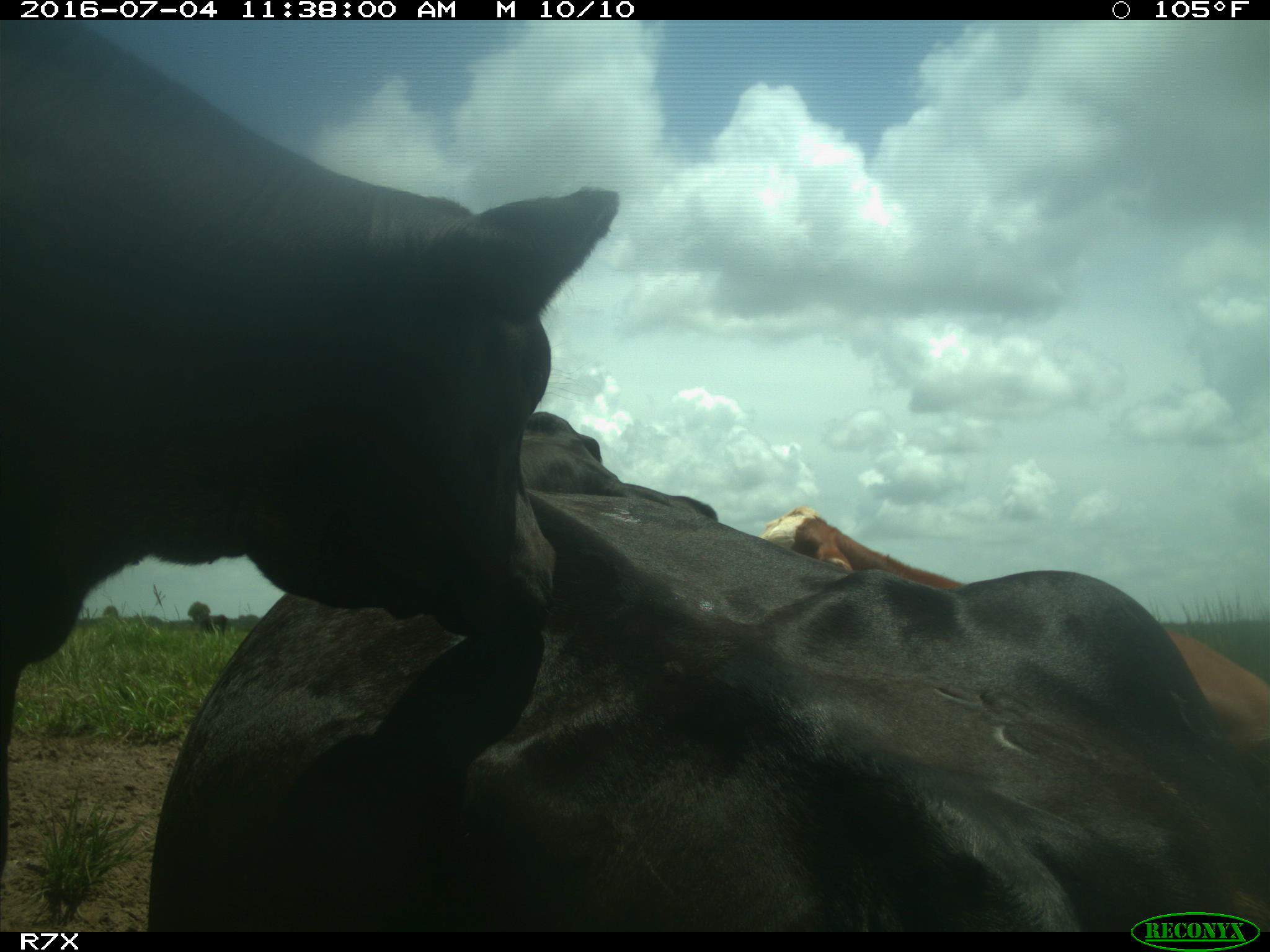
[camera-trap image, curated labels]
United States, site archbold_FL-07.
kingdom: Animalia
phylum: Chordata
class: Mammalia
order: Artiodactyla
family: Bovidae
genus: Bos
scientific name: Bos taurus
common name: domestic cow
Bos taurus (domestic cow).